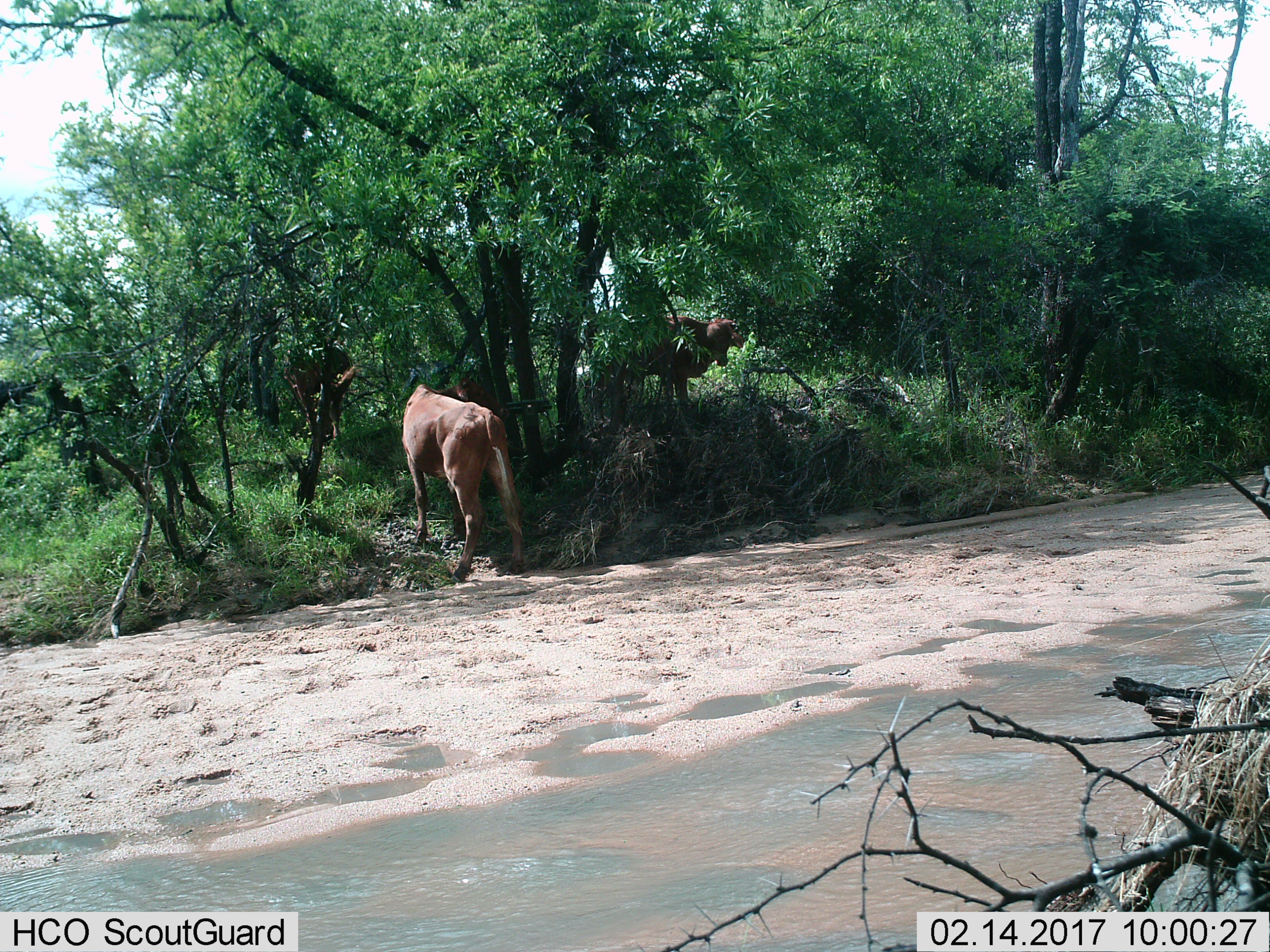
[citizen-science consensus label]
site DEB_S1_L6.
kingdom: Animalia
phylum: Chordata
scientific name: Vertebrata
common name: domestic animal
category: domesticanimal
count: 3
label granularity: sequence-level